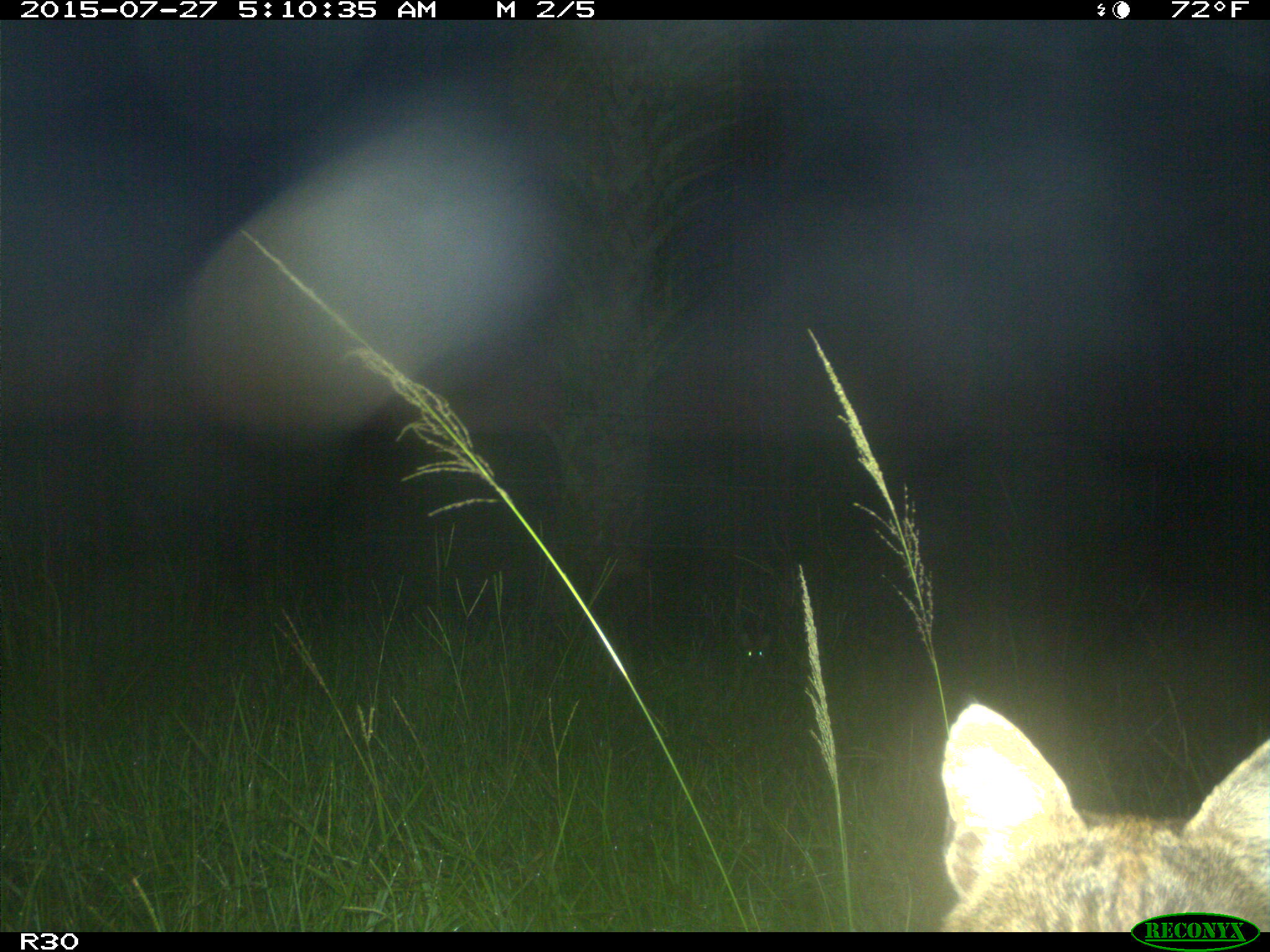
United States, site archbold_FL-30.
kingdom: Animalia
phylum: Chordata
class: Mammalia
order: Carnivora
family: Felidae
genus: Lynx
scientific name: Lynx rufus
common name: bobcat